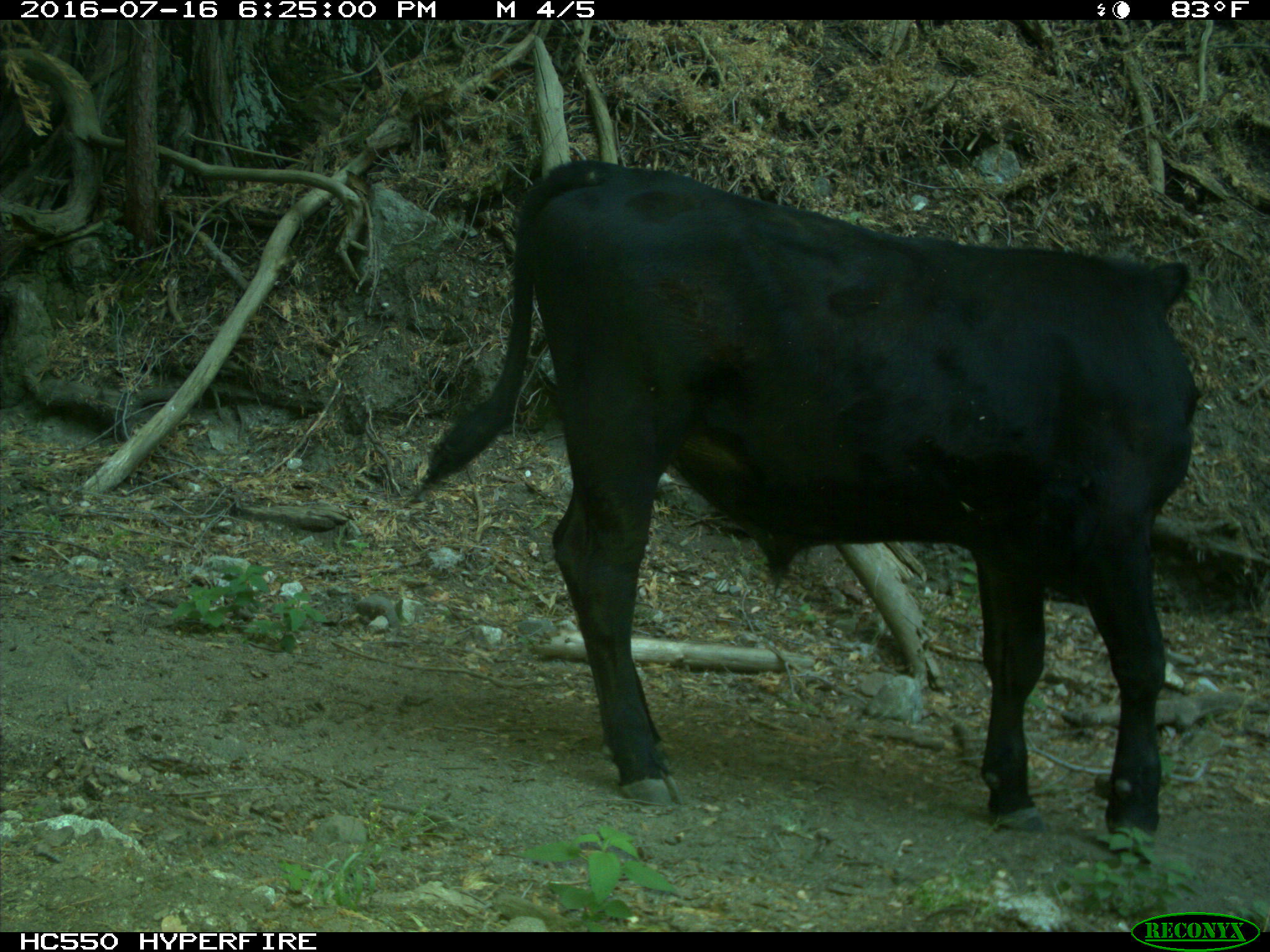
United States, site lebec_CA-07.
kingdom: Animalia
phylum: Chordata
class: Mammalia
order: Artiodactyla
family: Bovidae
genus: Bos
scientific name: Bos taurus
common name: domestic cow